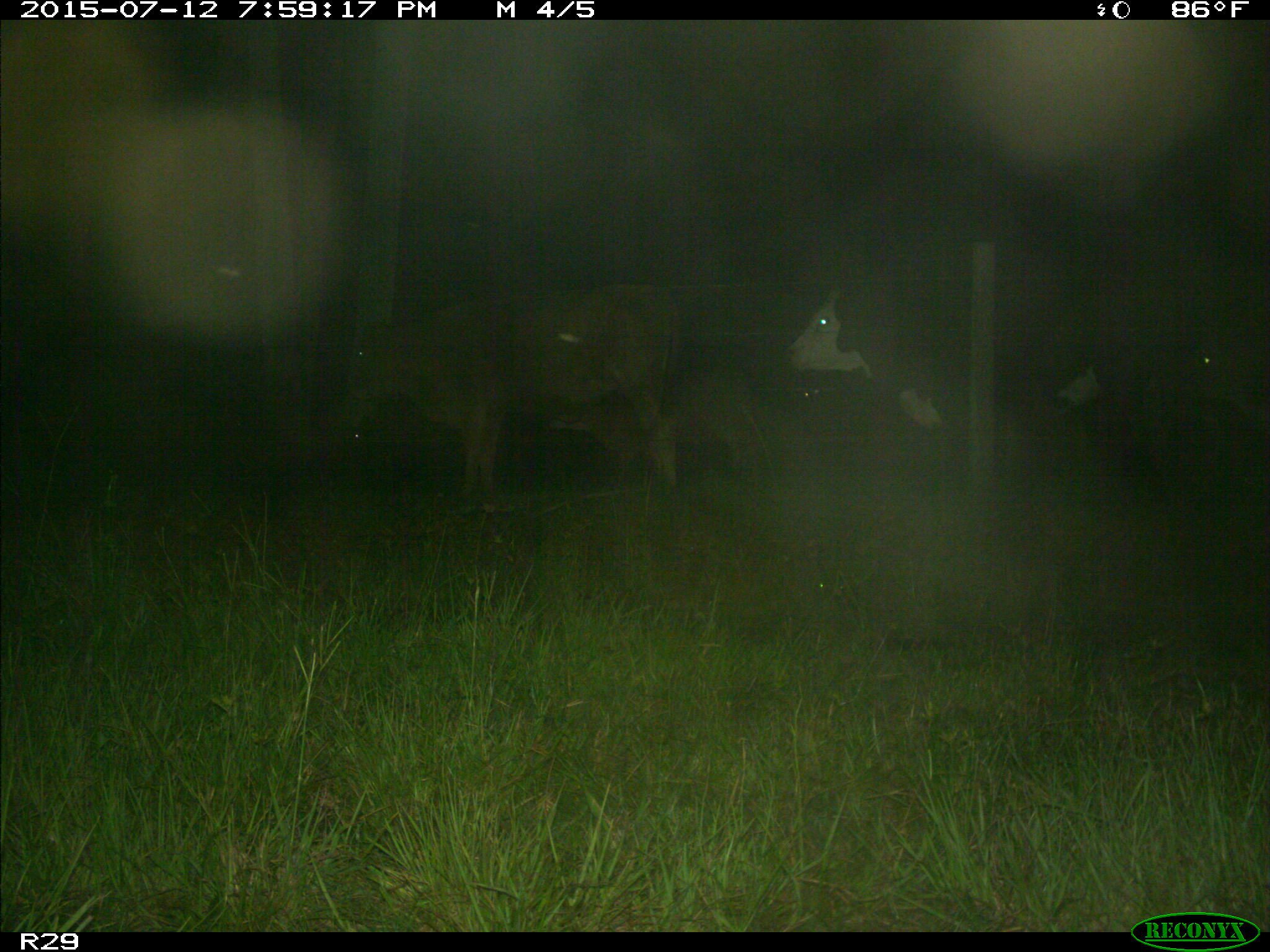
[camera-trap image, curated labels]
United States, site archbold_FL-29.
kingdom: Animalia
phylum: Chordata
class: Mammalia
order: Artiodactyla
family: Bovidae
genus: Bos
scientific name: Bos taurus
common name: domestic cow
Bos taurus (domestic cow).